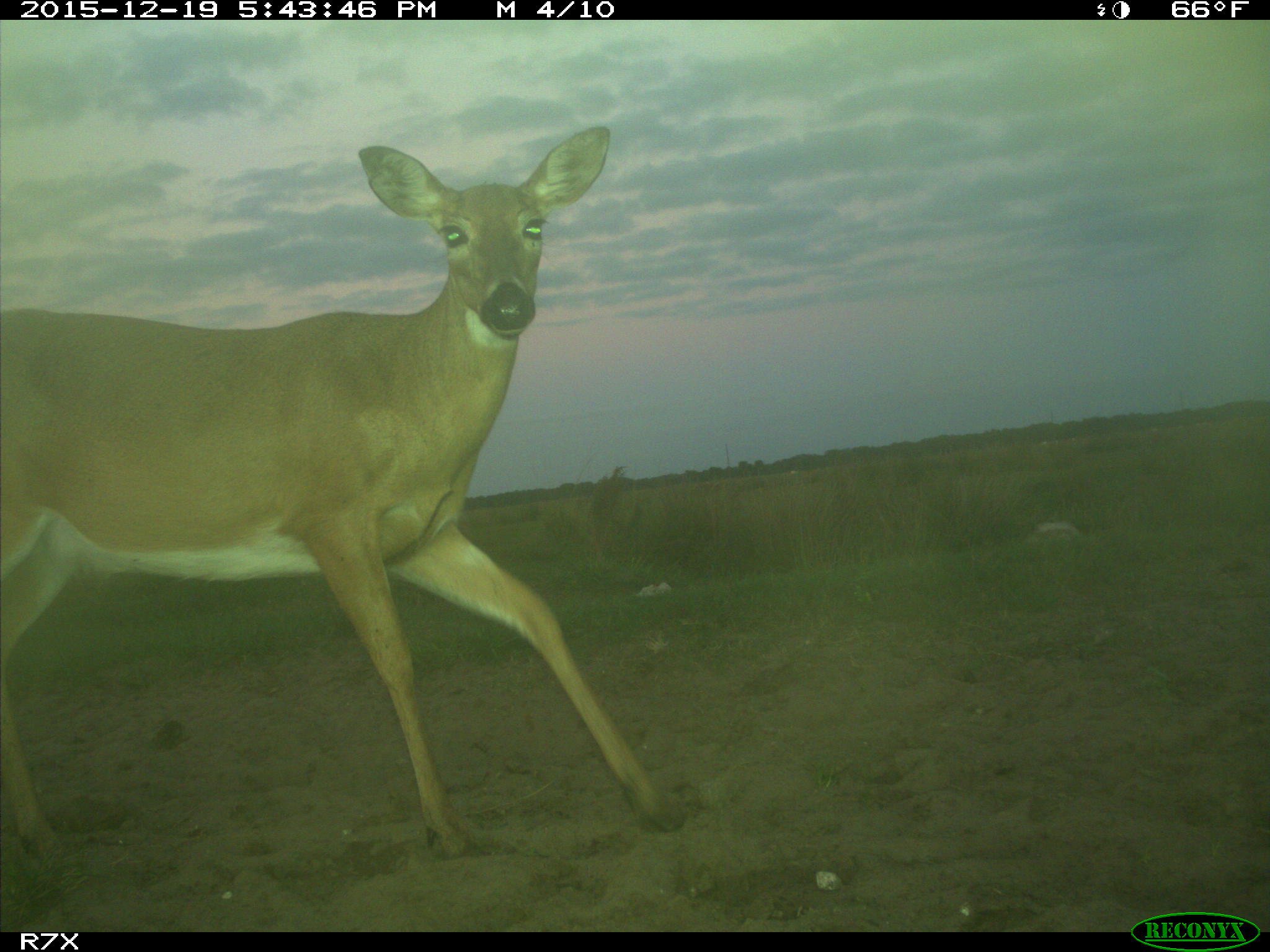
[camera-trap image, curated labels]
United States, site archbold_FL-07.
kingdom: Animalia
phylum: Chordata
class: Mammalia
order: Artiodactyla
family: Cervidae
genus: Odocoileus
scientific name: Odocoileus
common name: deer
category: unidentified deer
Unidentified deer (deer) (Odocoileus).